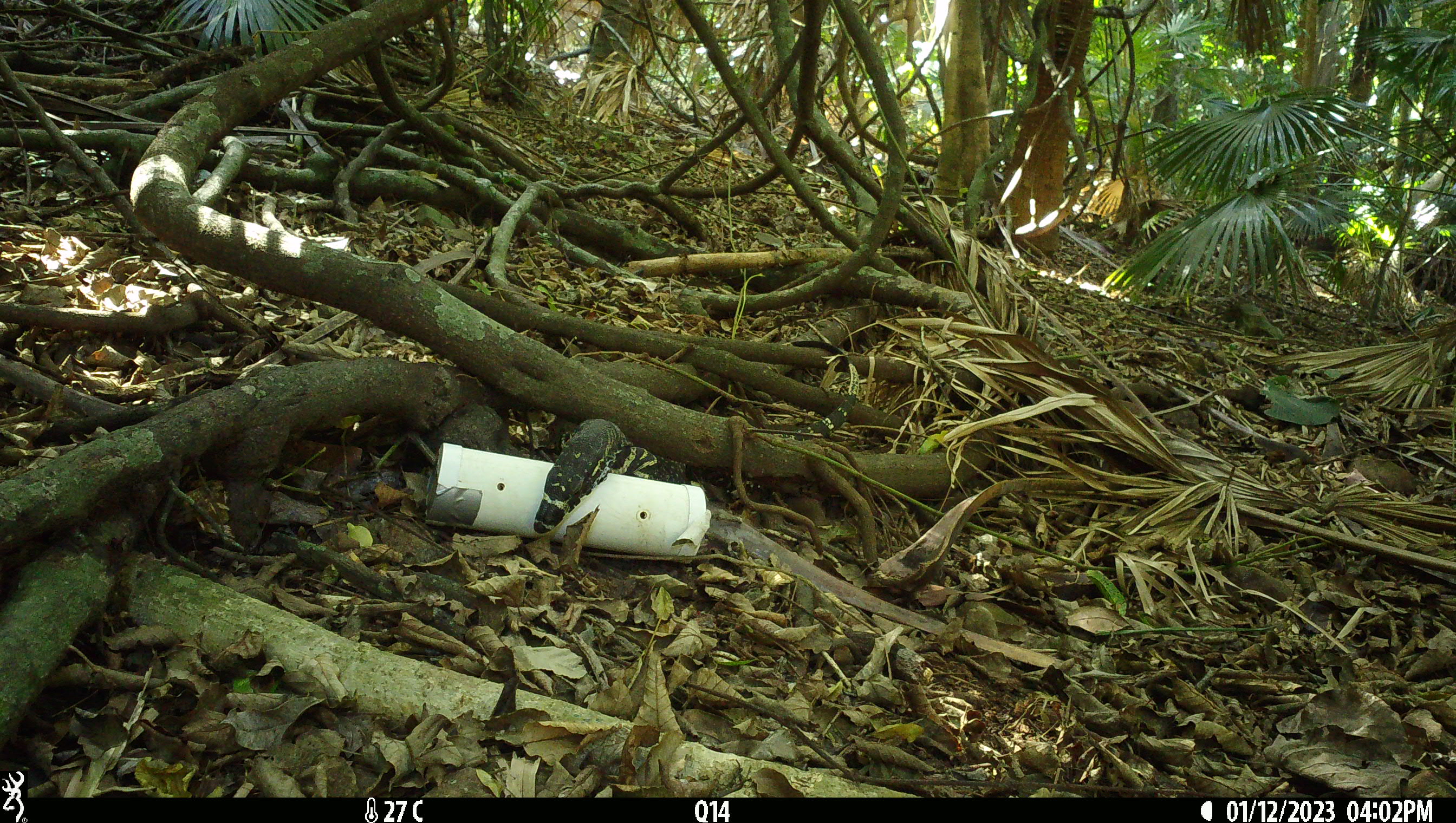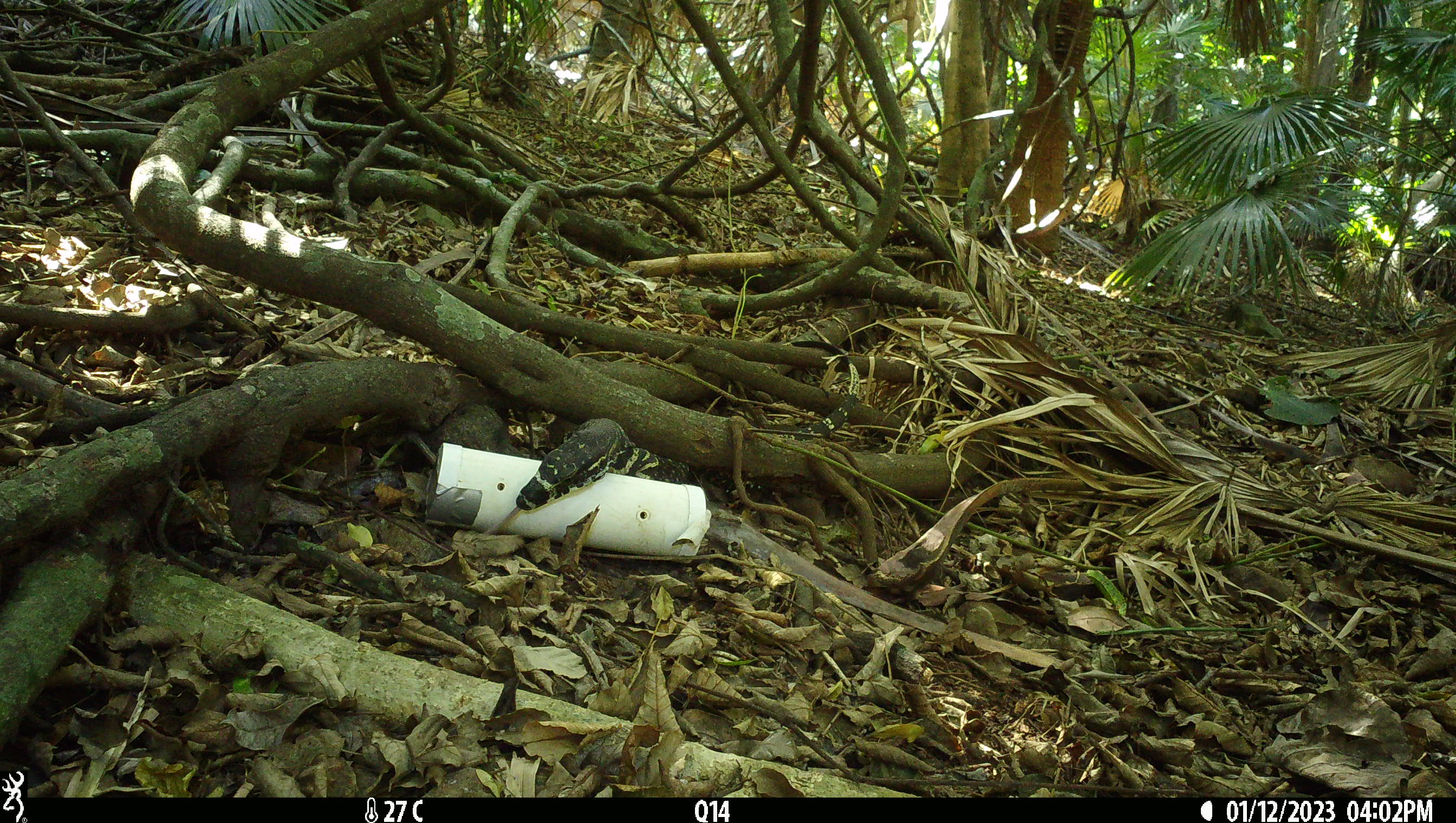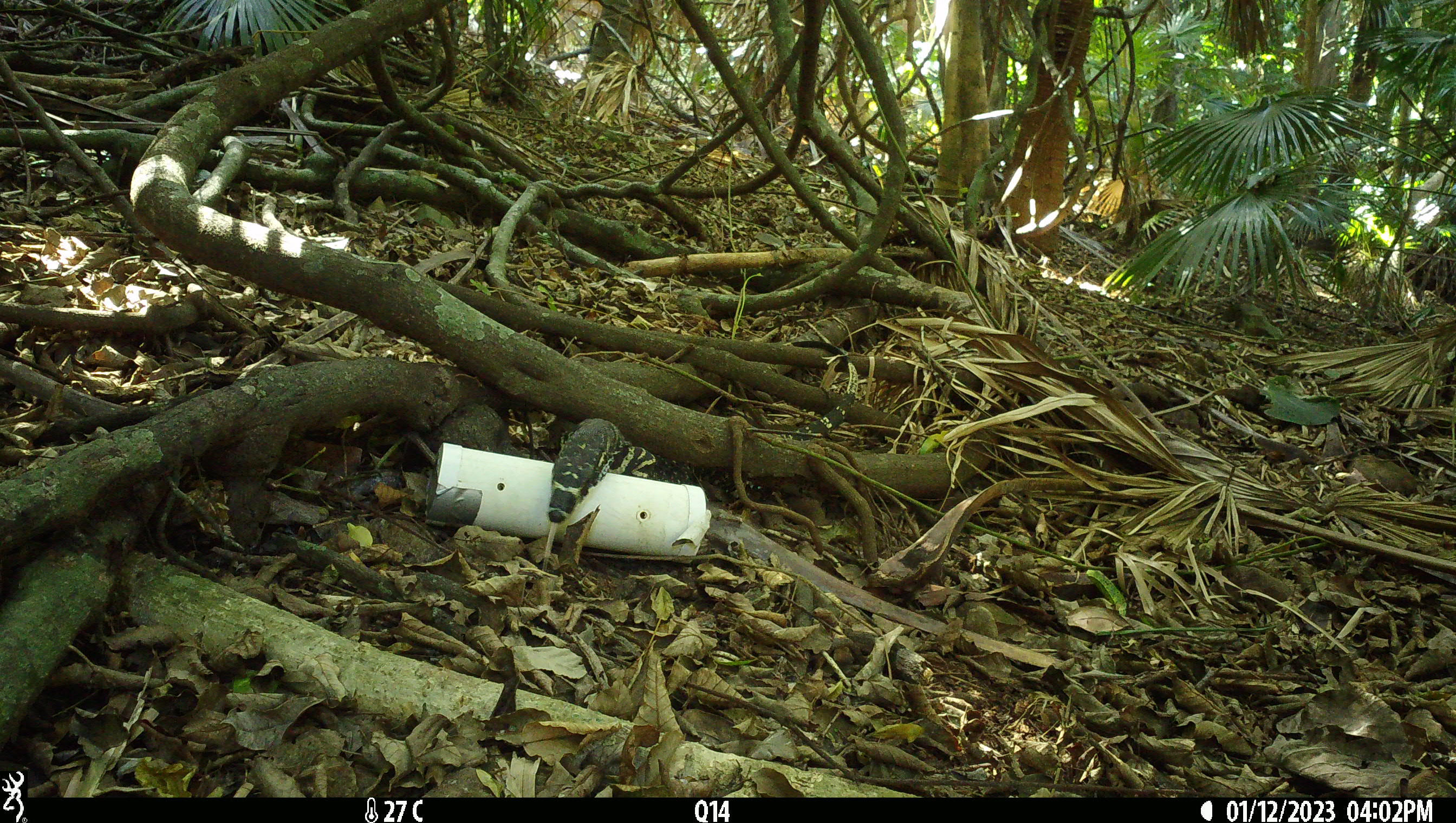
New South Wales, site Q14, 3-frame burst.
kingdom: Animalia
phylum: Chordata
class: Reptilia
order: Squamata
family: Varanidae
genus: Varanus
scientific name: Varanus varius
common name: lace monitor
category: goanna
Goanna (lace monitor) (Varanus varius).